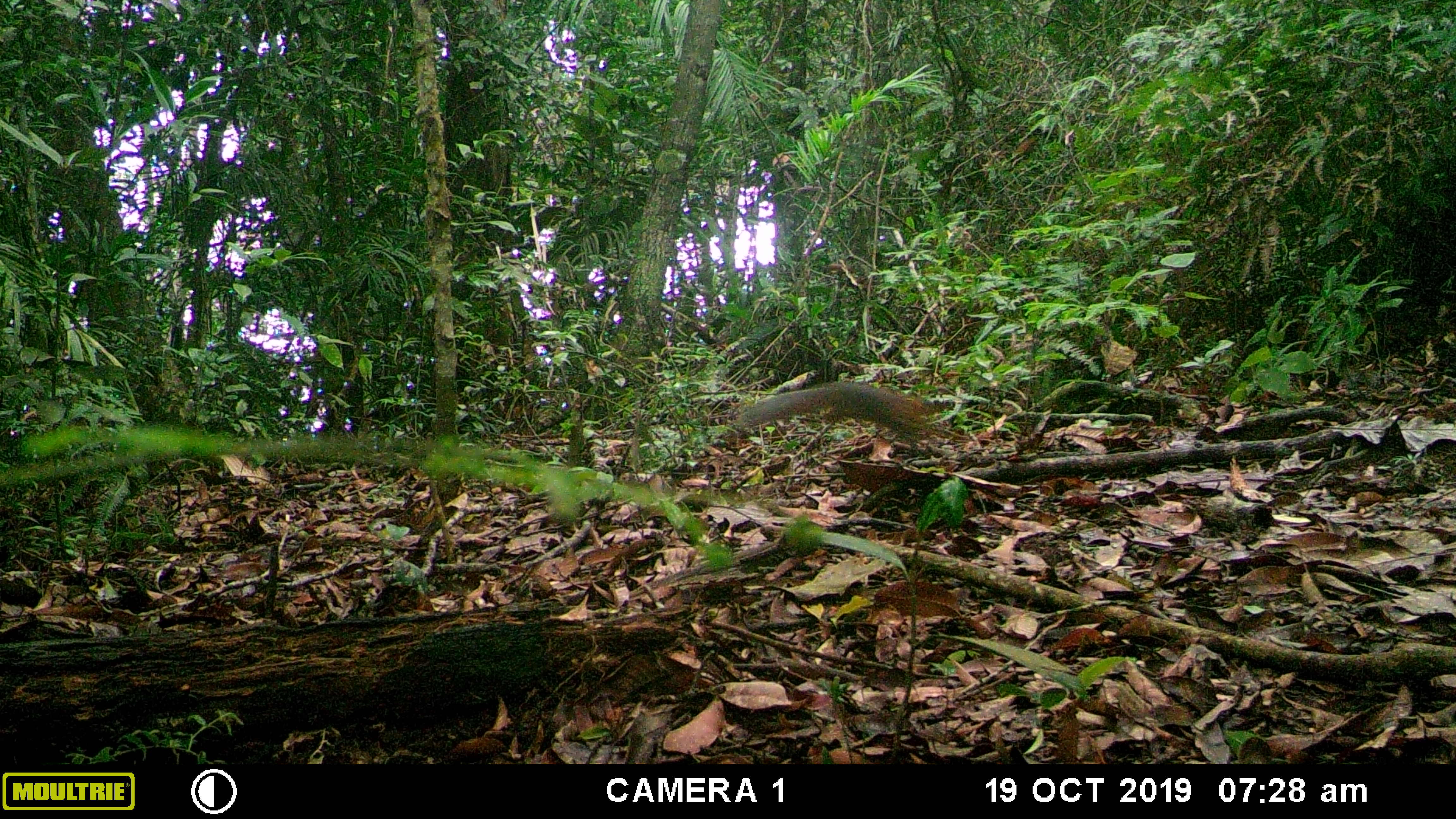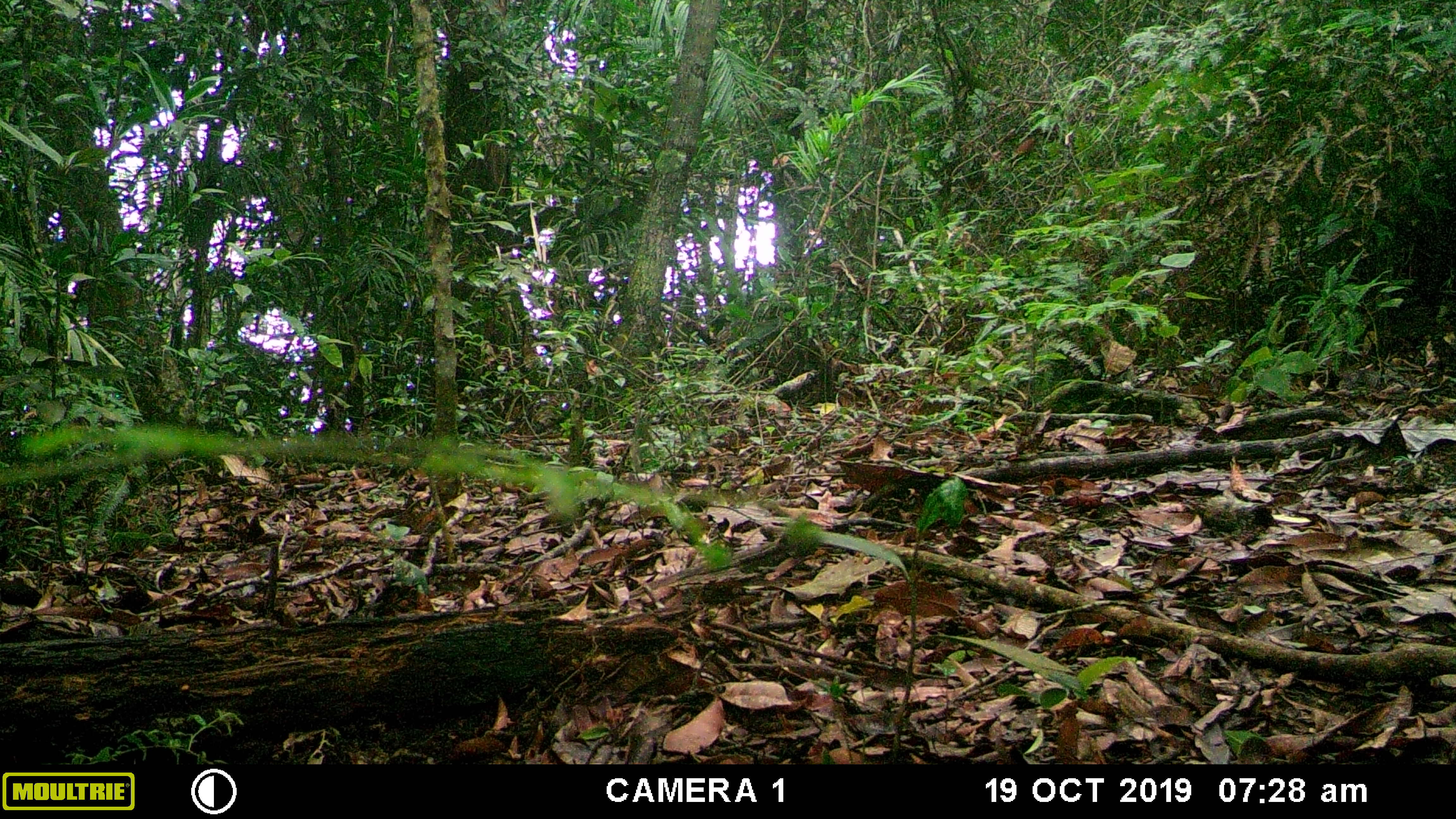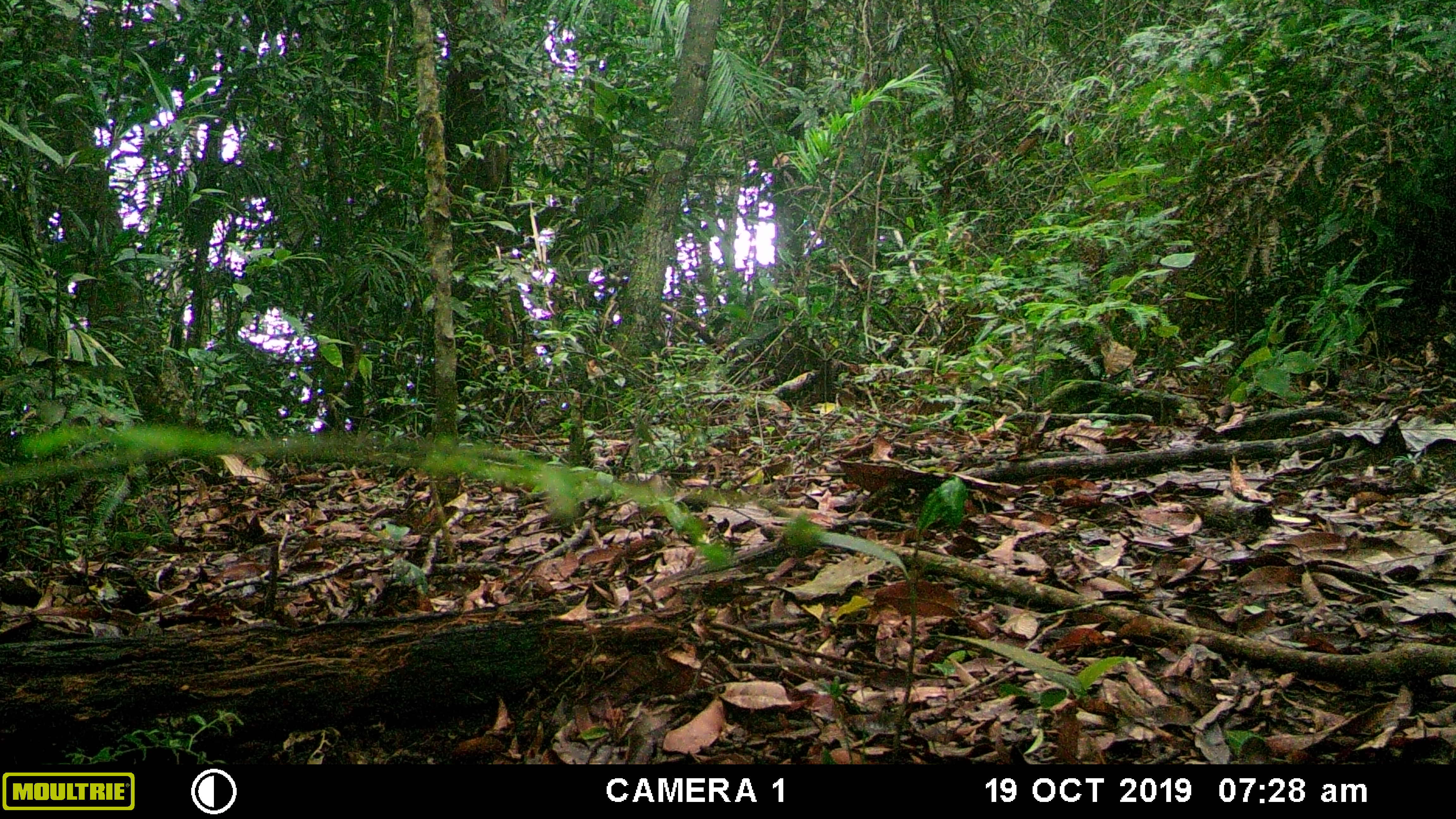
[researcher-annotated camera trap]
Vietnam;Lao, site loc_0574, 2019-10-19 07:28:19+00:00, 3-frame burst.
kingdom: Animalia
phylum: Chordata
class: Mammalia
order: Rodentia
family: Sciuridae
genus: Dremomys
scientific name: Dremomys rufigenis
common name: red-cheeked squirrel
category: red cheeked squirrel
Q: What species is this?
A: Red cheeked squirrel (red-cheeked squirrel) (Dremomys rufigenis).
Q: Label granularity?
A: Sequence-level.